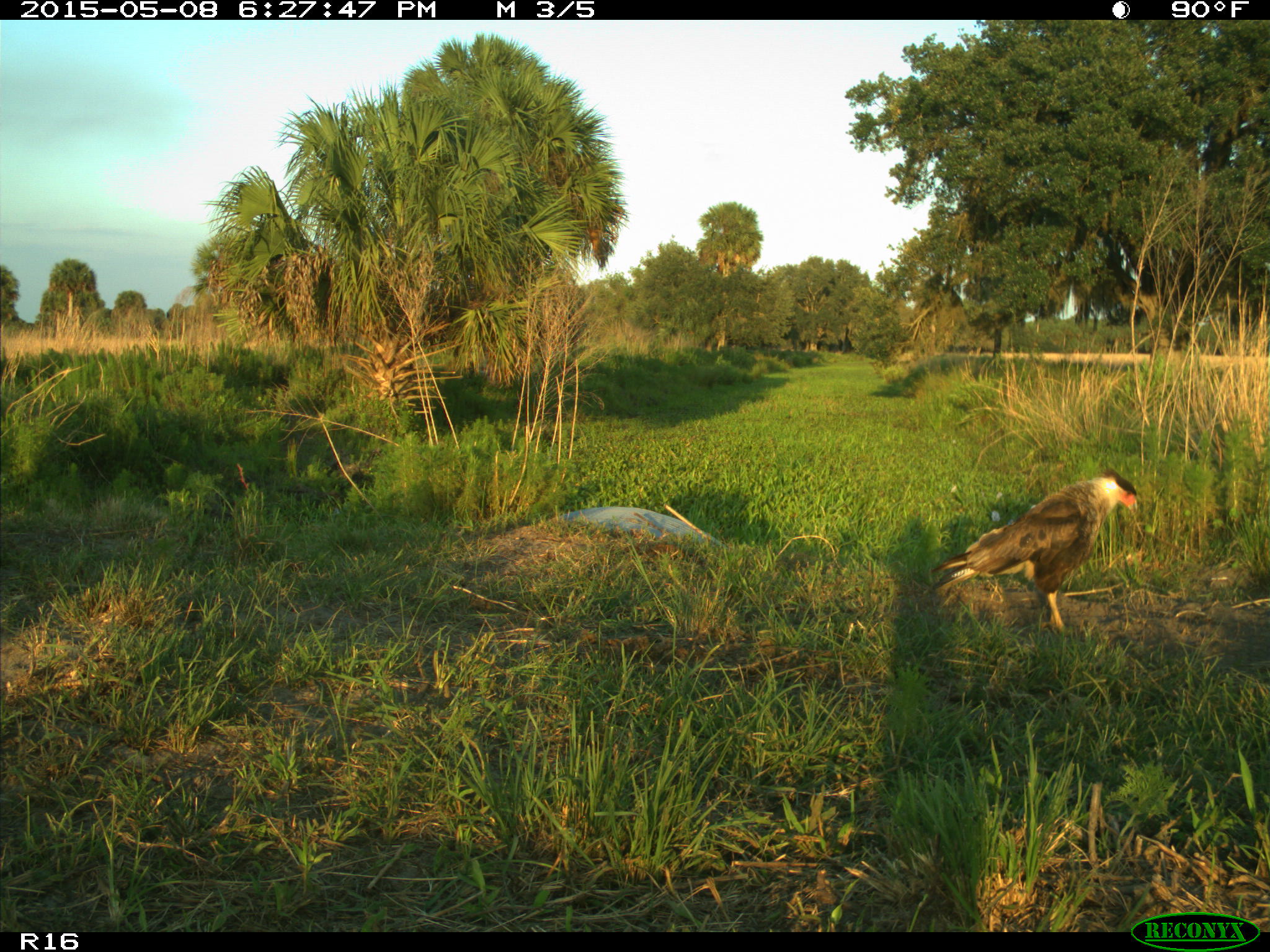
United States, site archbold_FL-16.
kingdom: Animalia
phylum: Chordata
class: Mammalia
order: Artiodactyla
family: Bovidae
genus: Bos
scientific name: Bos taurus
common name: domestic cow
Bos taurus (domestic cow).